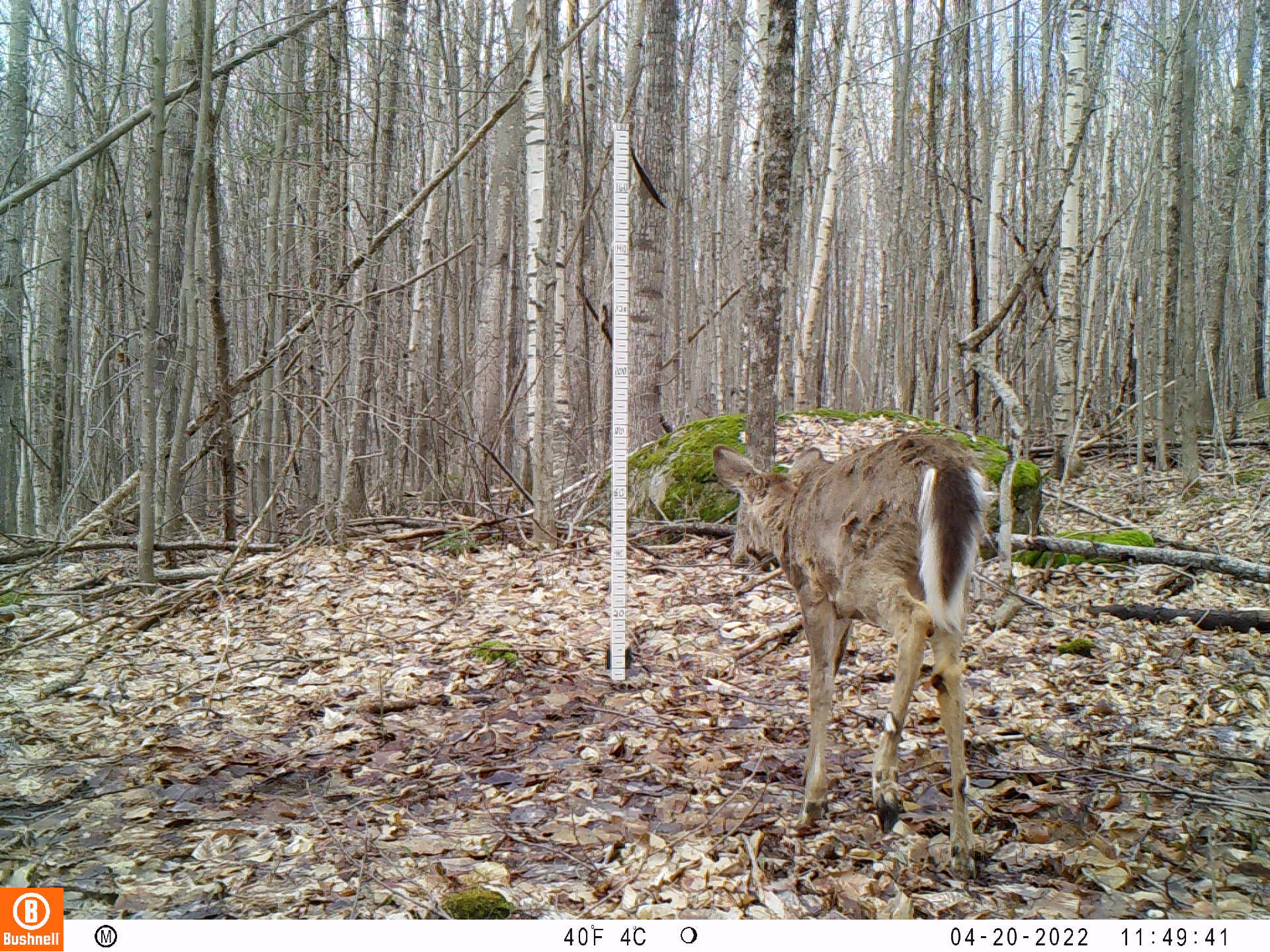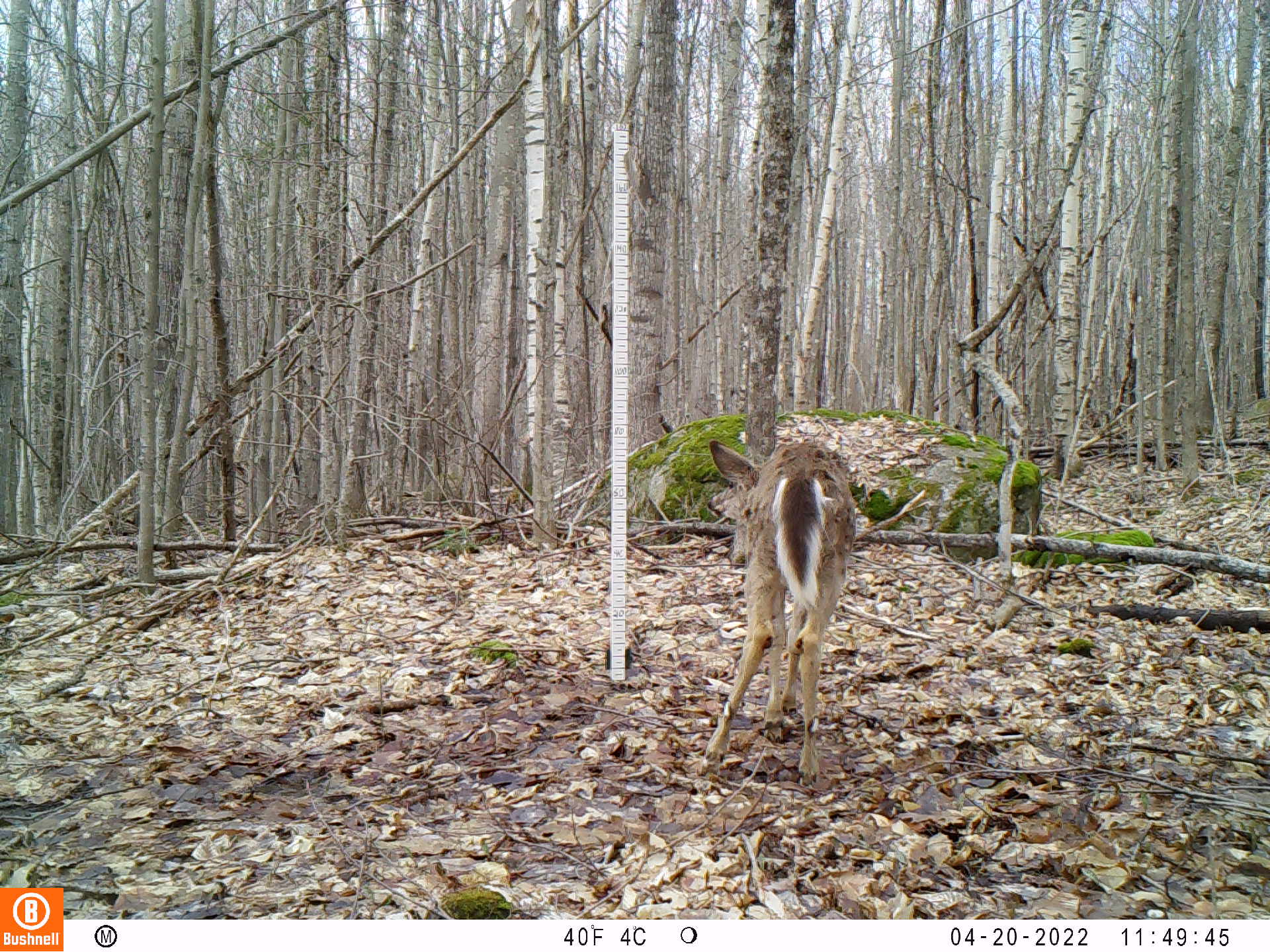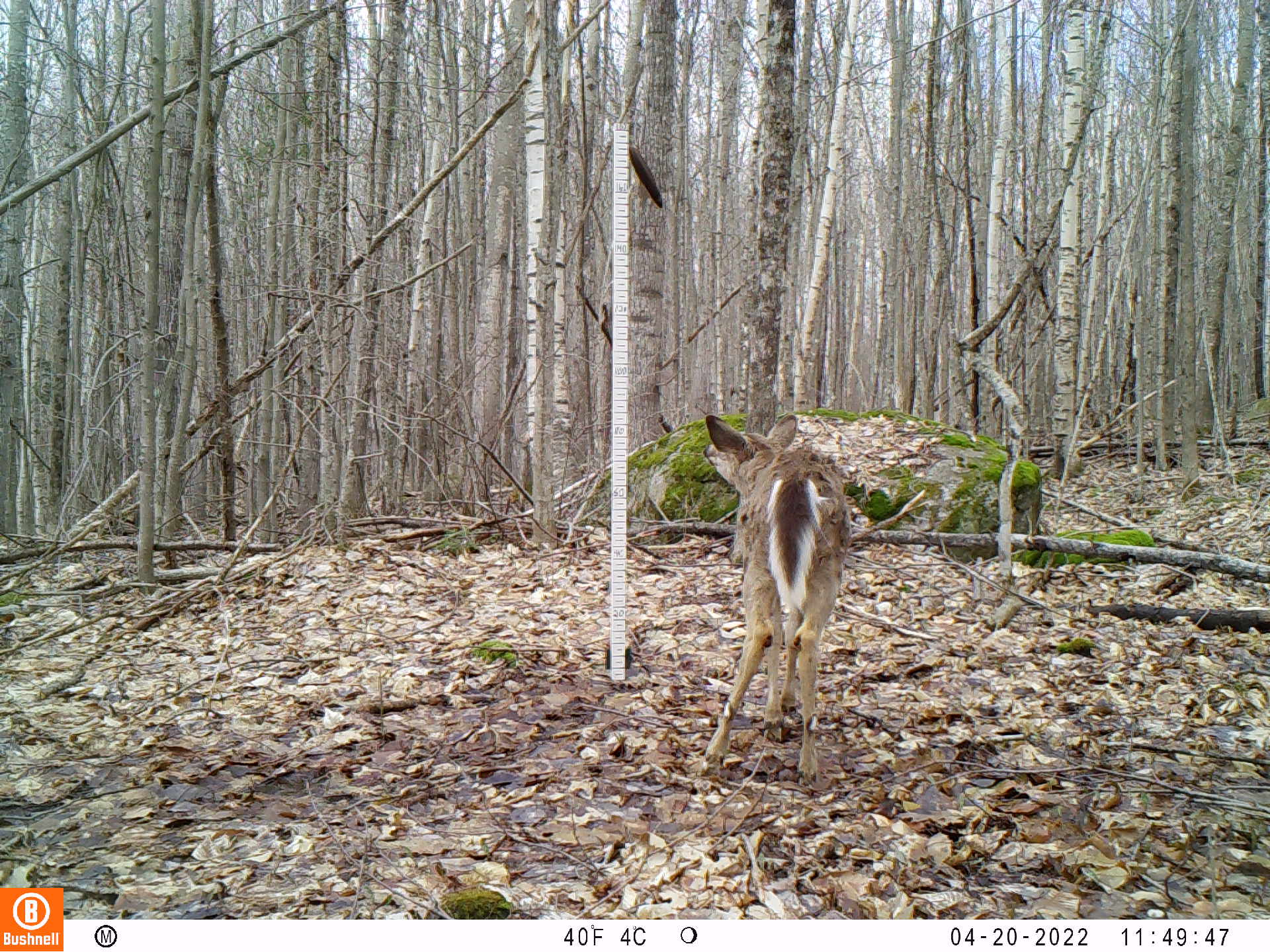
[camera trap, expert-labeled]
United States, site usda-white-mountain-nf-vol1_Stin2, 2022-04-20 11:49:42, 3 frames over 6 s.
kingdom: Animalia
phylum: Chordata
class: Mammalia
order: Artiodactyla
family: Cervidae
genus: Odocoileus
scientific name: Odocoileus virginianus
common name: white-tailed deer